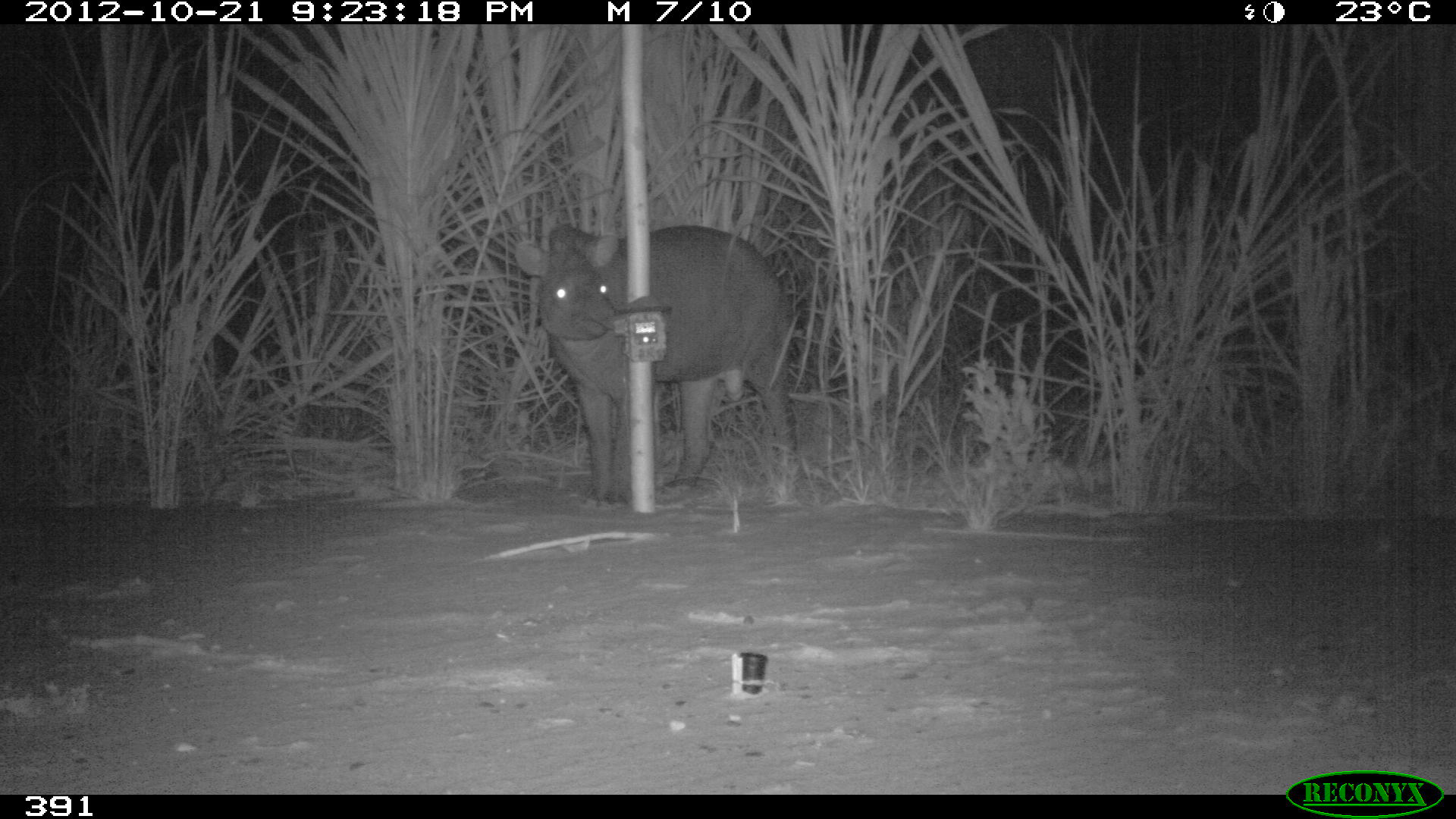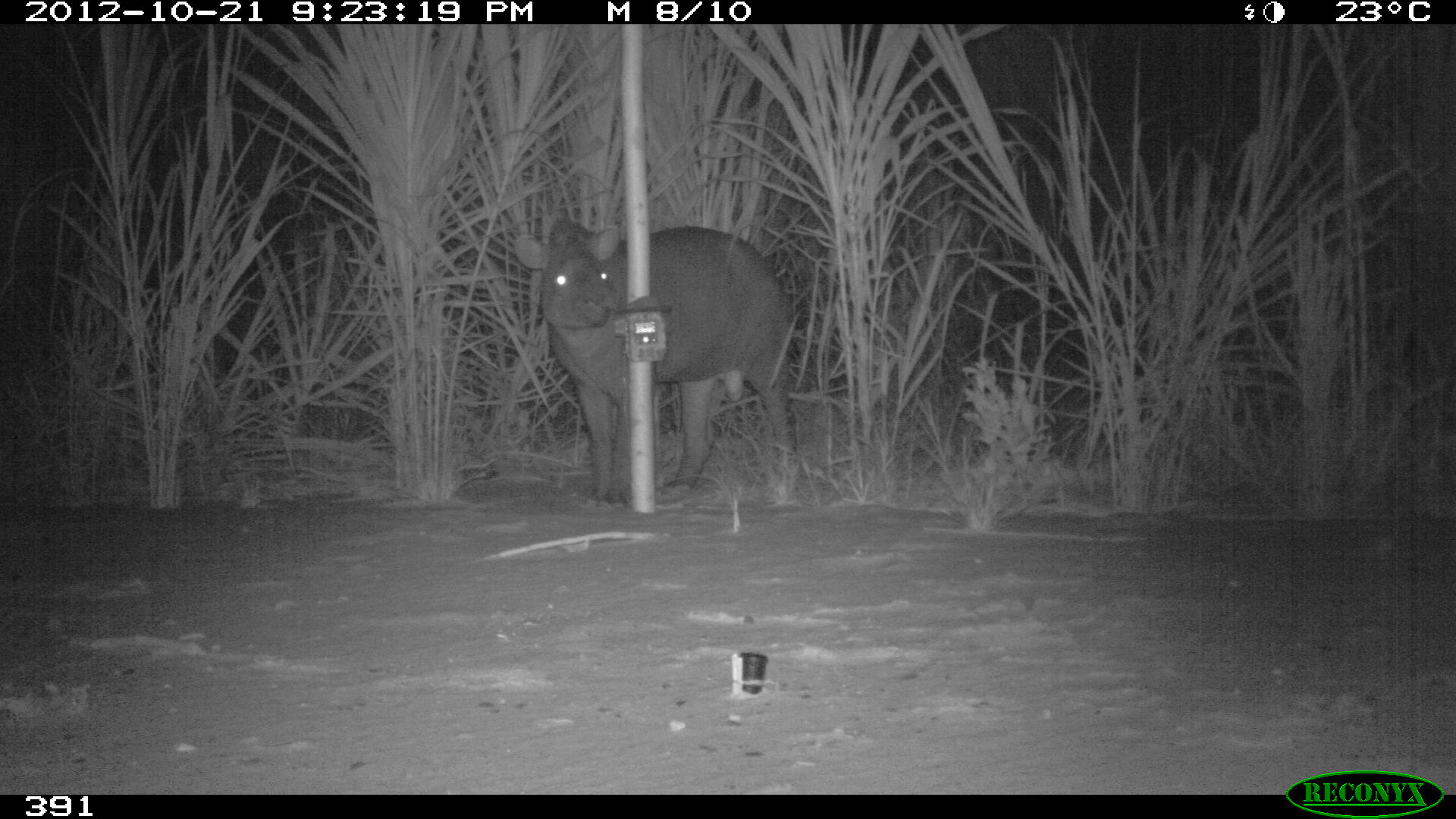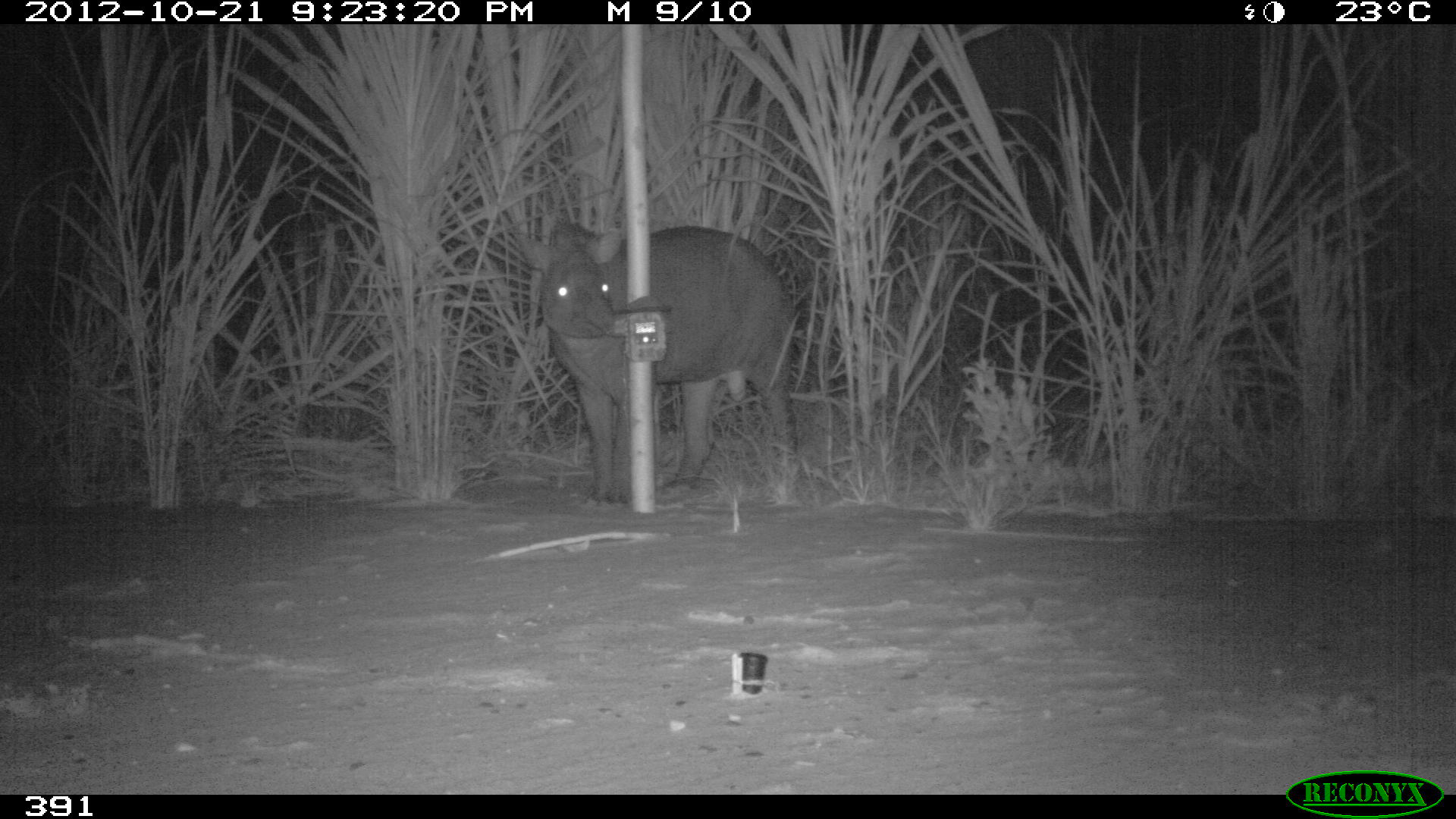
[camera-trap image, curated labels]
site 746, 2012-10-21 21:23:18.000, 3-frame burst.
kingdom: Animalia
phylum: Chordata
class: Mammalia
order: Perissodactyla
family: Tapiridae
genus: Tapirus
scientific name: Tapirus terrestris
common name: south american tapir